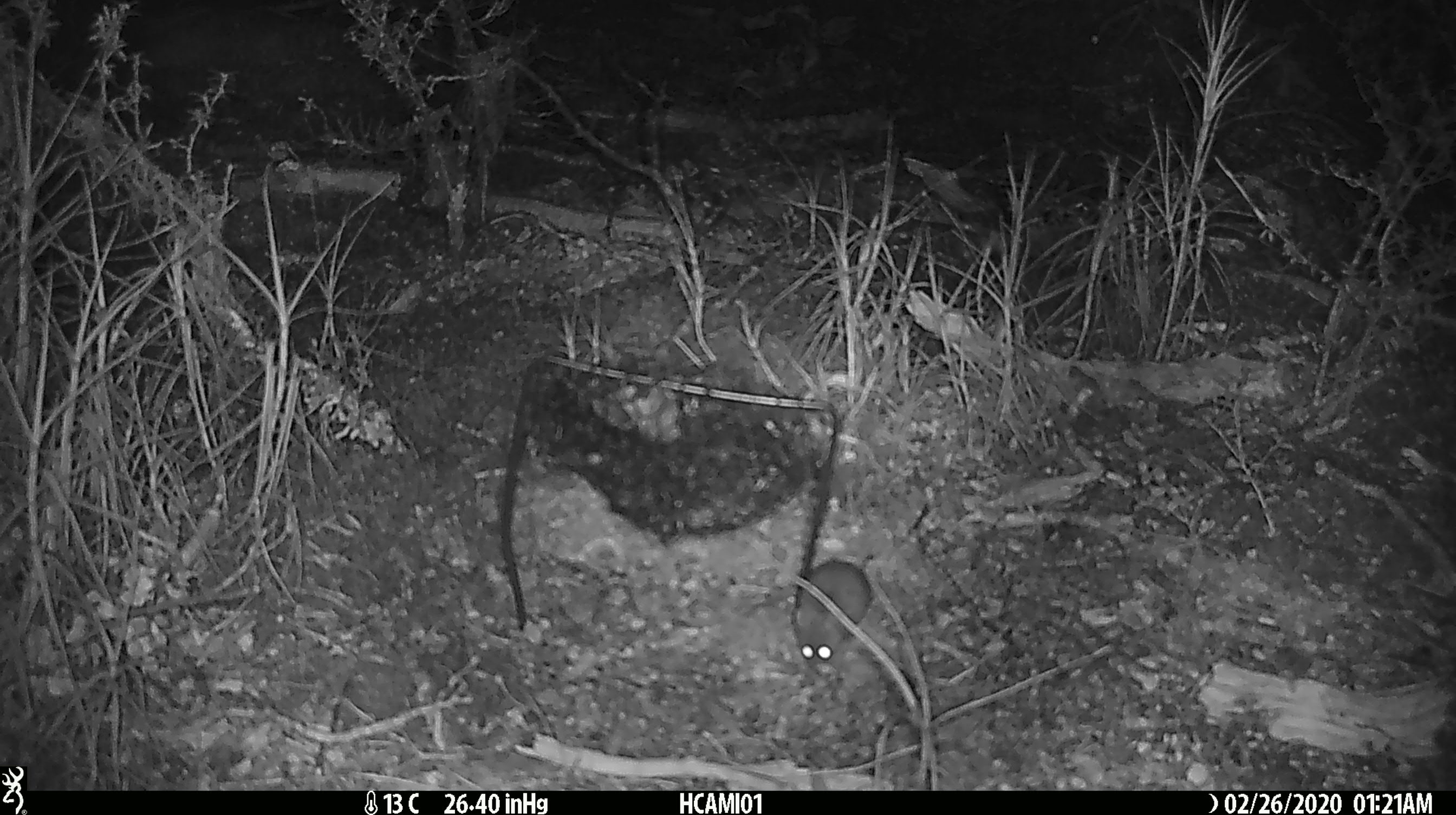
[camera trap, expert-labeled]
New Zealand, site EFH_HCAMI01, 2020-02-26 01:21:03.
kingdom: Animalia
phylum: Chordata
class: Mammalia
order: Rodentia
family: Muridae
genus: Mus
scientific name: Mus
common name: mouse